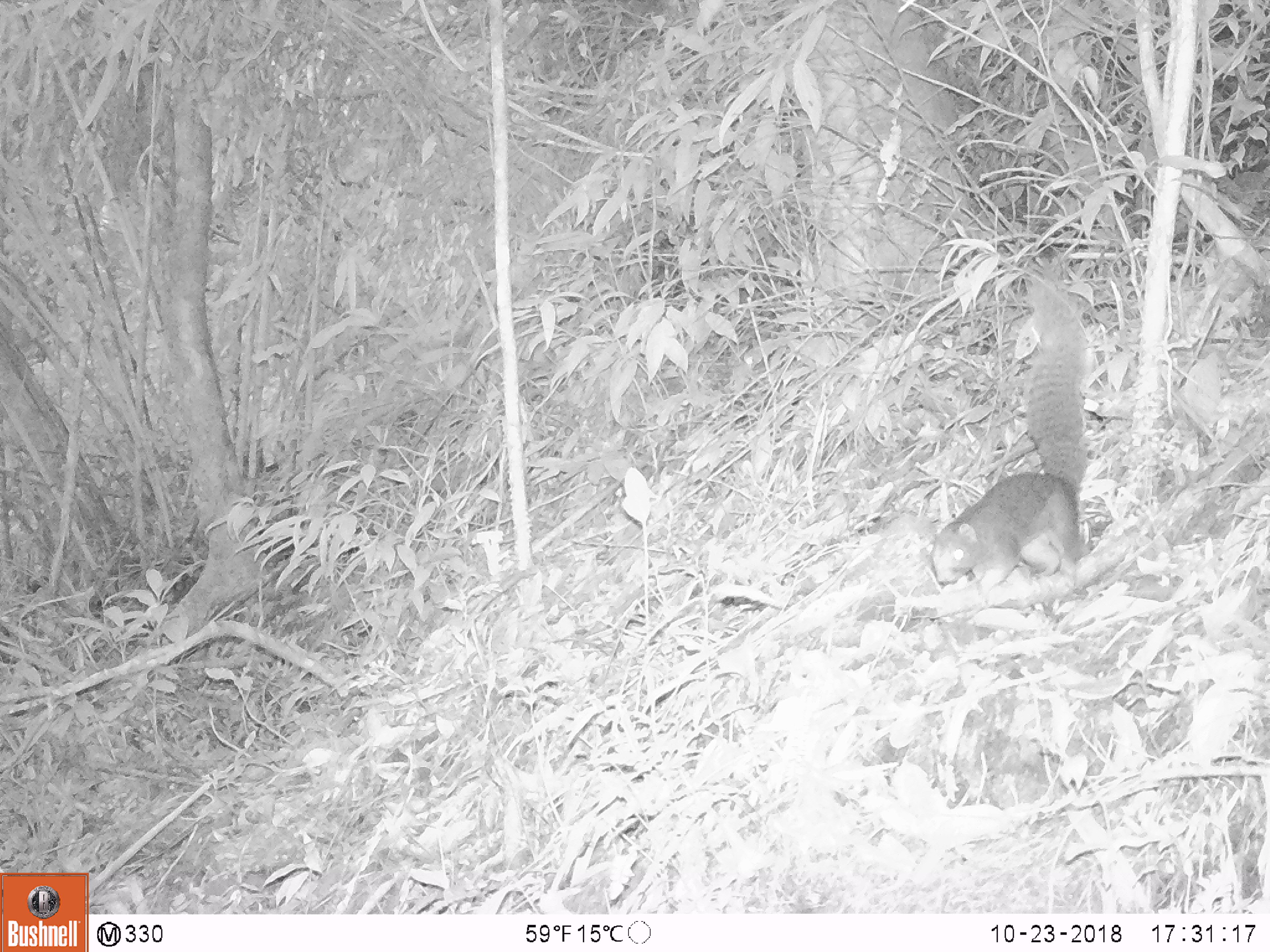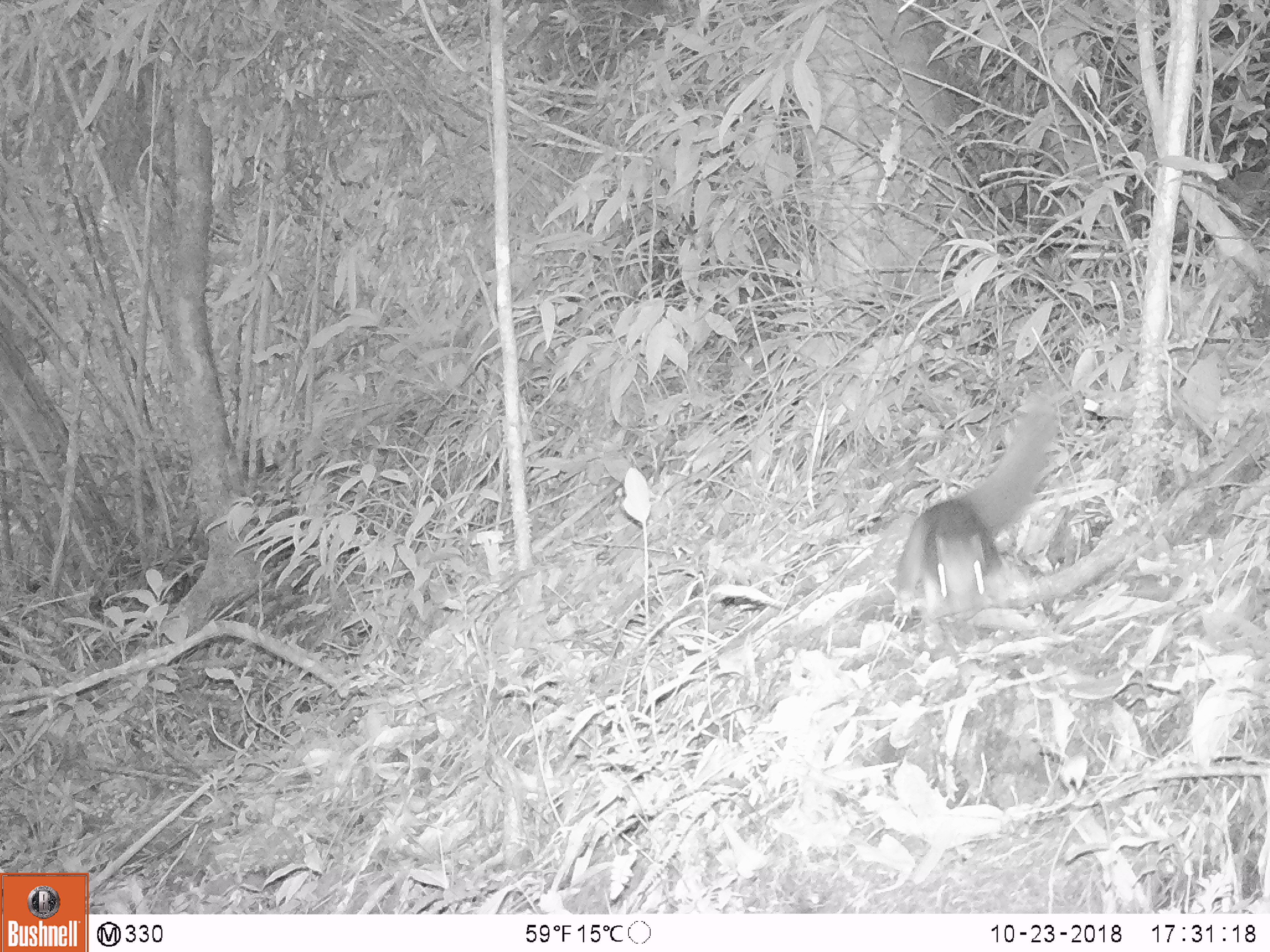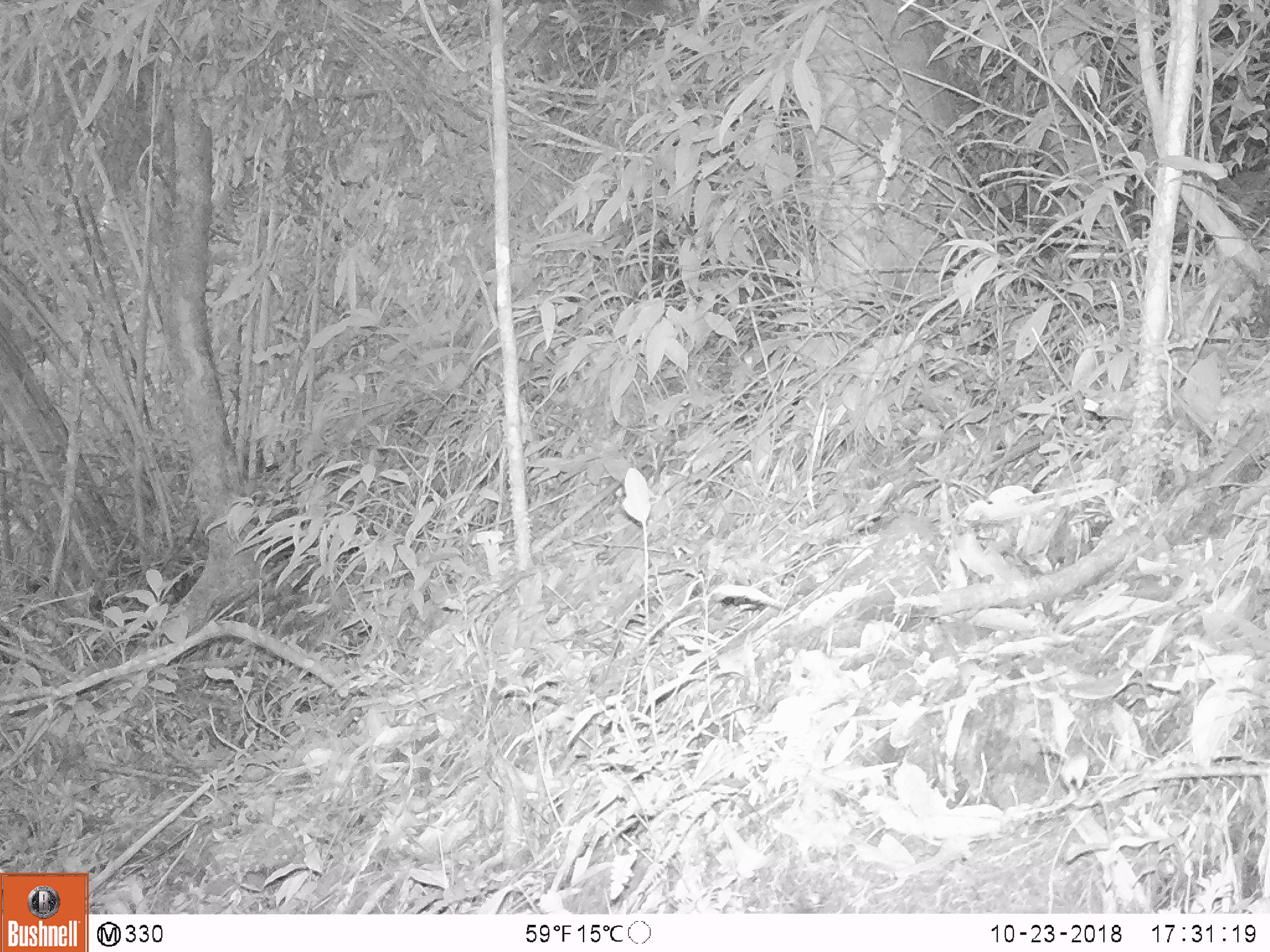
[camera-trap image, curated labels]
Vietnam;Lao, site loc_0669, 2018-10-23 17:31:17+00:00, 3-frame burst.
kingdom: Animalia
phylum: Chordata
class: Mammalia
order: Rodentia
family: Sciuridae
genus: Callosciurus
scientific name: Callosciurus erythraeus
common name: pallas's squirrel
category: pallass squirrel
Pallass squirrel (pallas's squirrel) (Callosciurus erythraeus). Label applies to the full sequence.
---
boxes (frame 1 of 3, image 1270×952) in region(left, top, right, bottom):
pallass squirrel: region(922, 267, 1091, 609)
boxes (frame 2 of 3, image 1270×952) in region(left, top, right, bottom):
pallass squirrel: region(888, 385, 1056, 624)